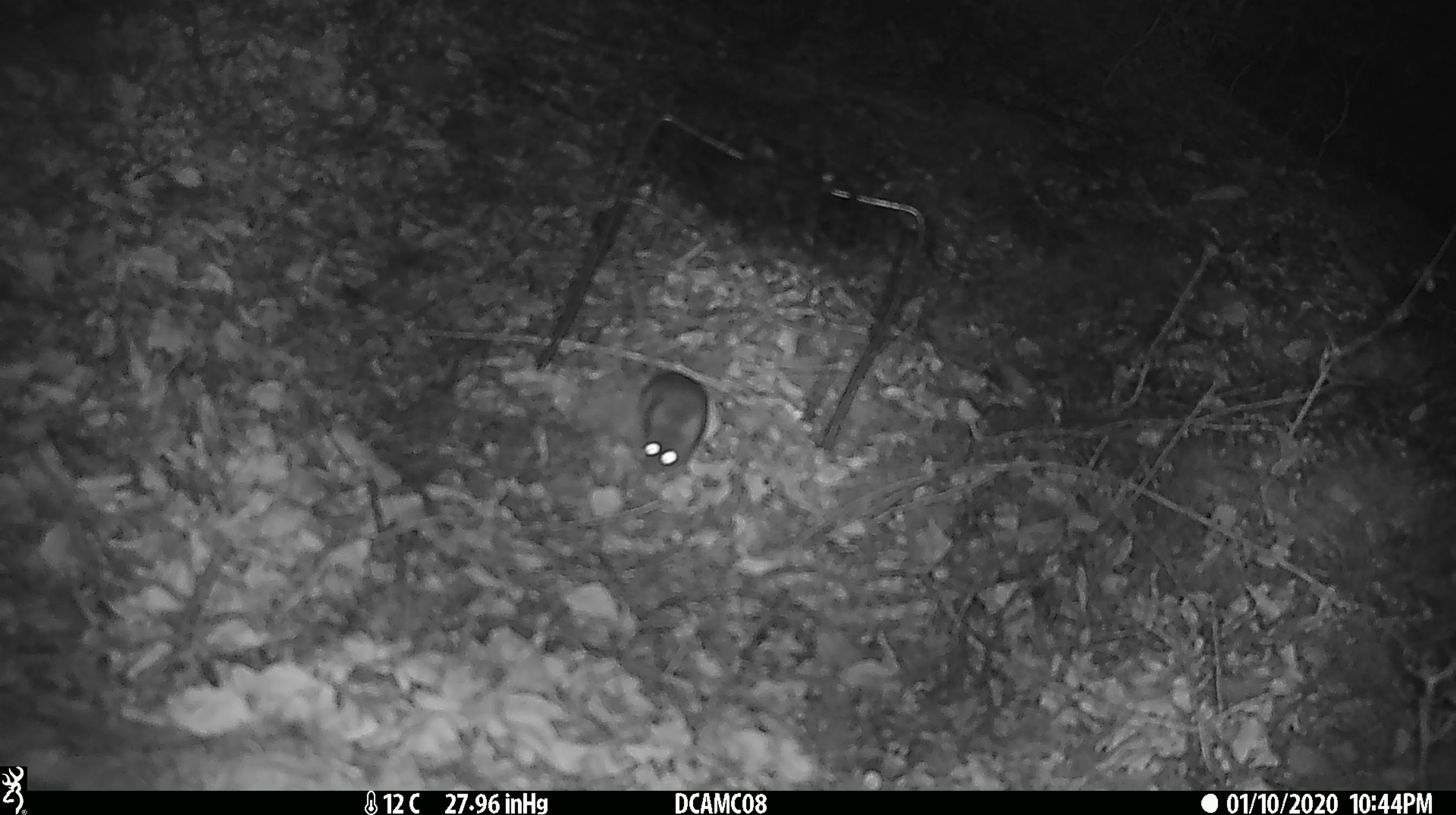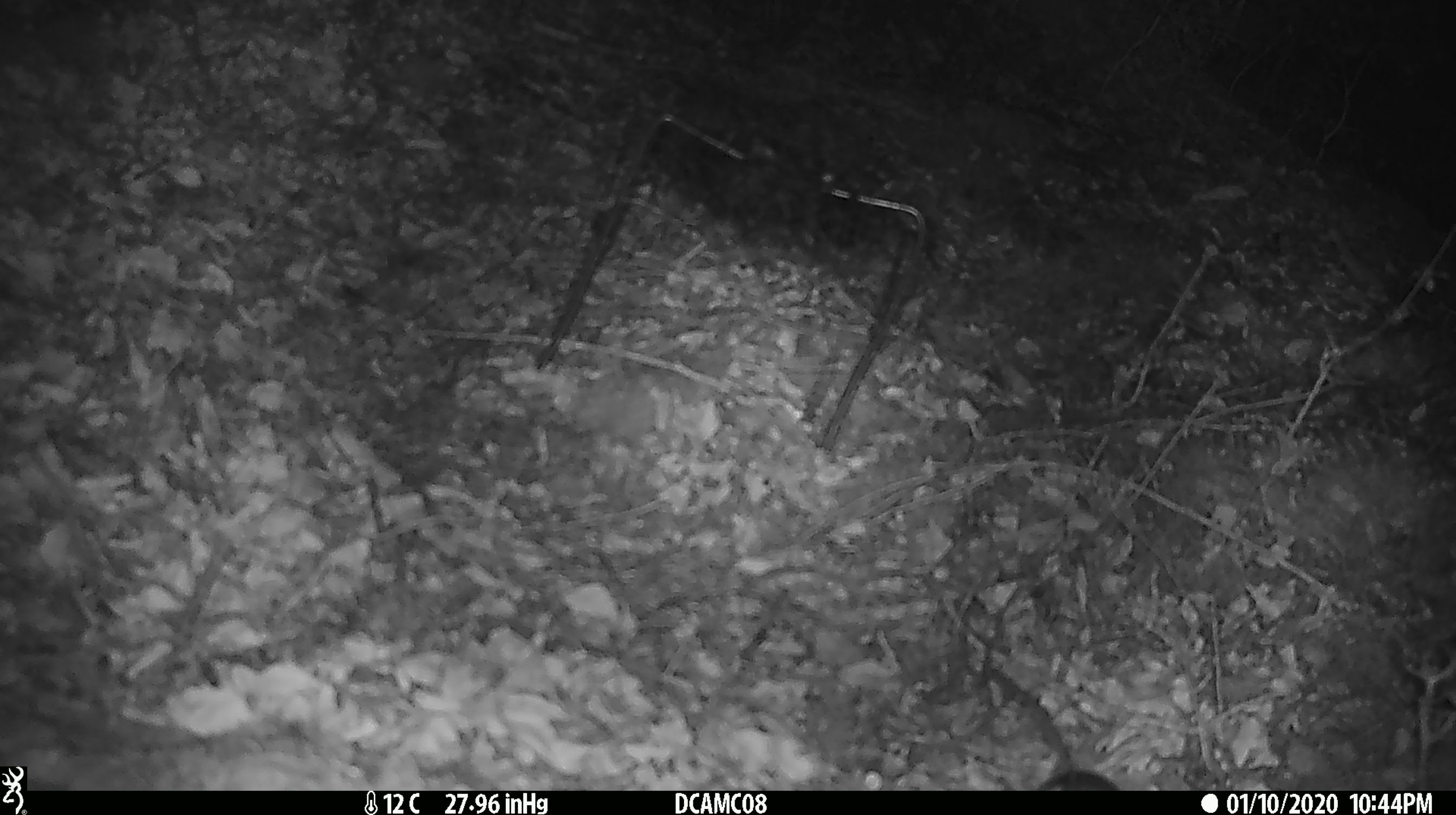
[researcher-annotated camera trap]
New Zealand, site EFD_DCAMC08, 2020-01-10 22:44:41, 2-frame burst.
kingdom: Animalia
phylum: Chordata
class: Mammalia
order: Rodentia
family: Muridae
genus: Mus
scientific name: Mus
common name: mouse